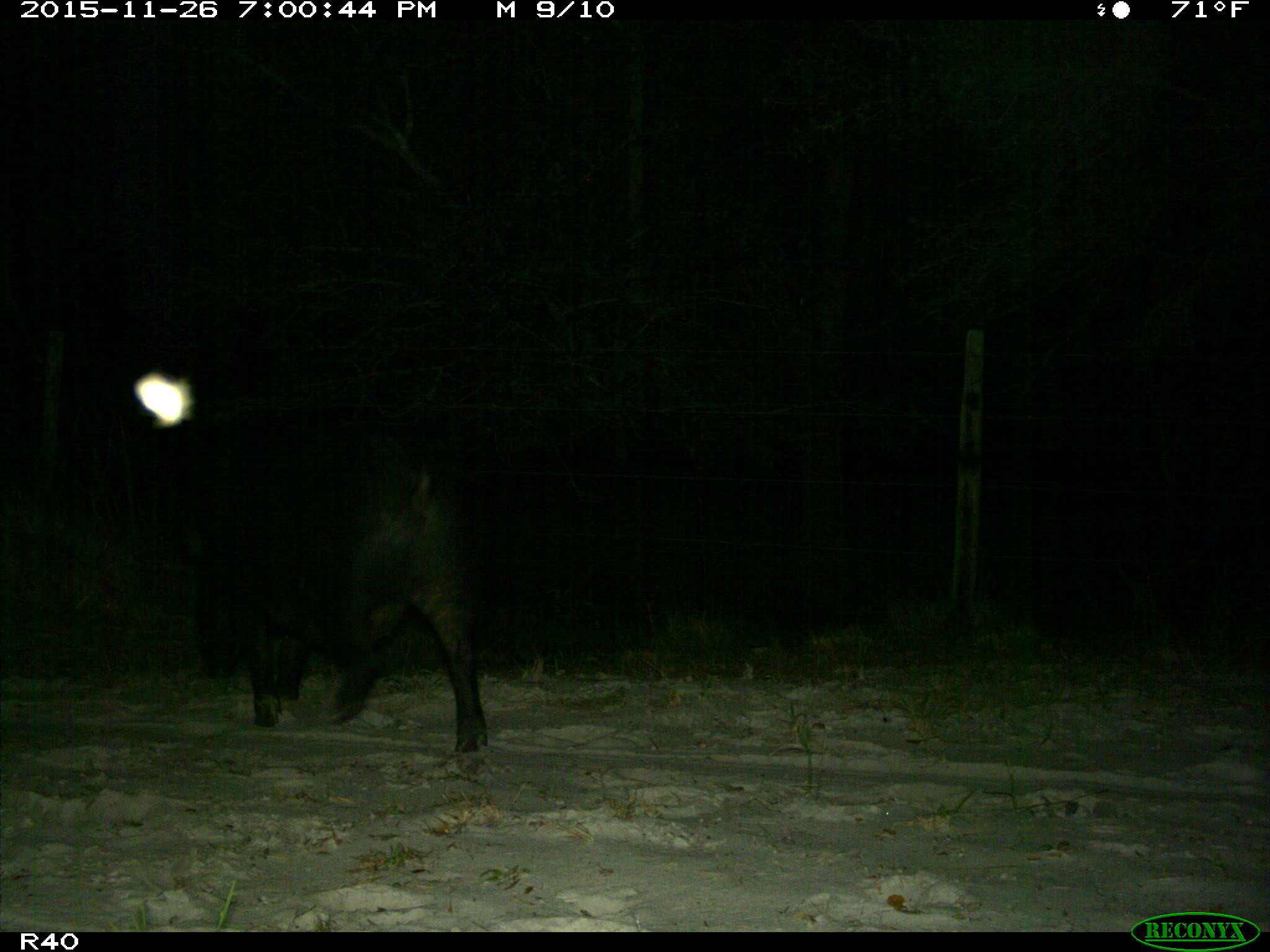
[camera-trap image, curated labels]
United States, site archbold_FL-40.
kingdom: Animalia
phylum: Chordata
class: Mammalia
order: Artiodactyla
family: Suidae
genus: Sus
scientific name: Sus scrofa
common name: wild boar